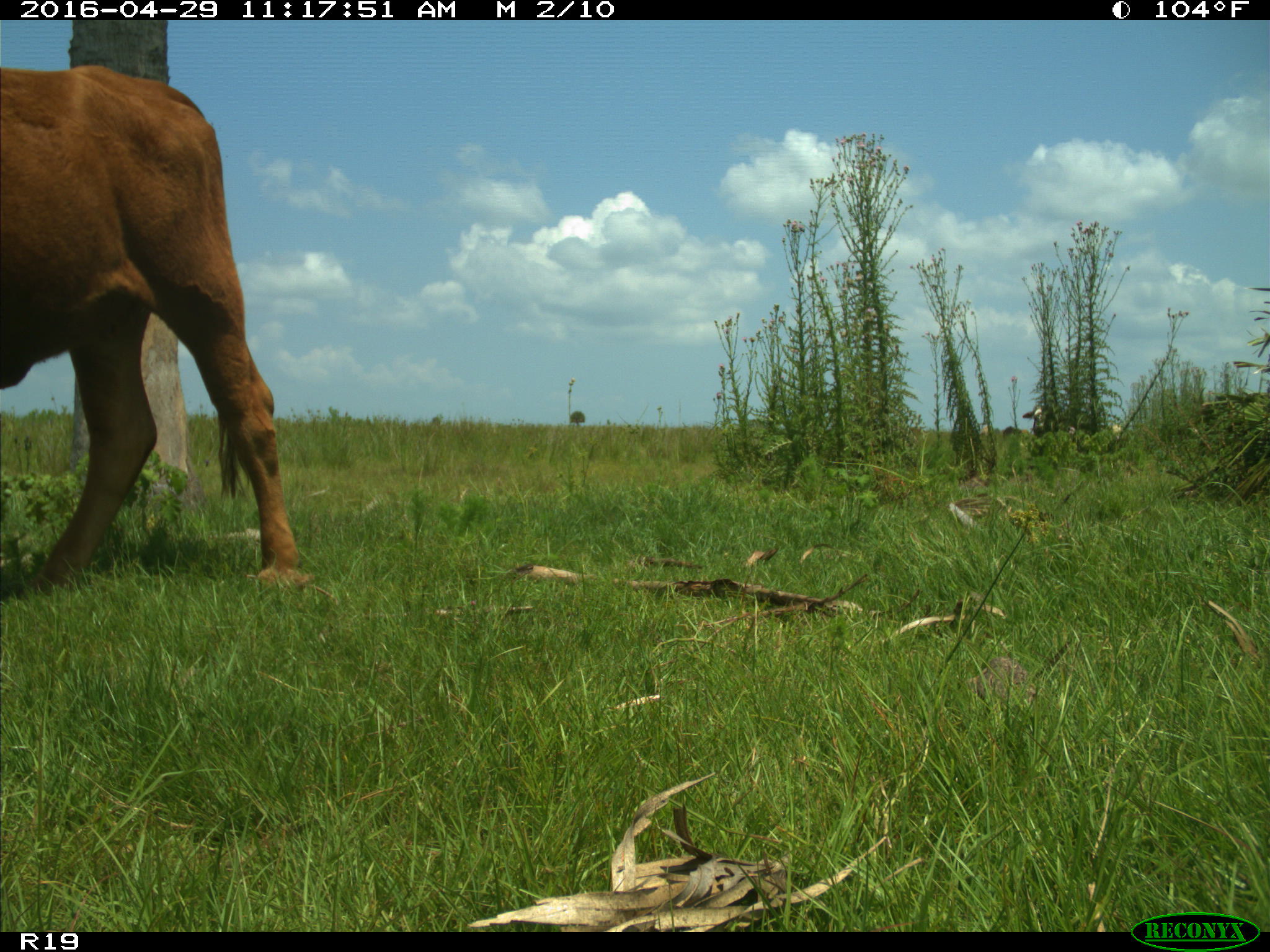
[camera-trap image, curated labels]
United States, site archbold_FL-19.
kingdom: Animalia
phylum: Chordata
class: Mammalia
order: Artiodactyla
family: Bovidae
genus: Bos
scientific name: Bos taurus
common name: domestic cow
Bos taurus (domestic cow).